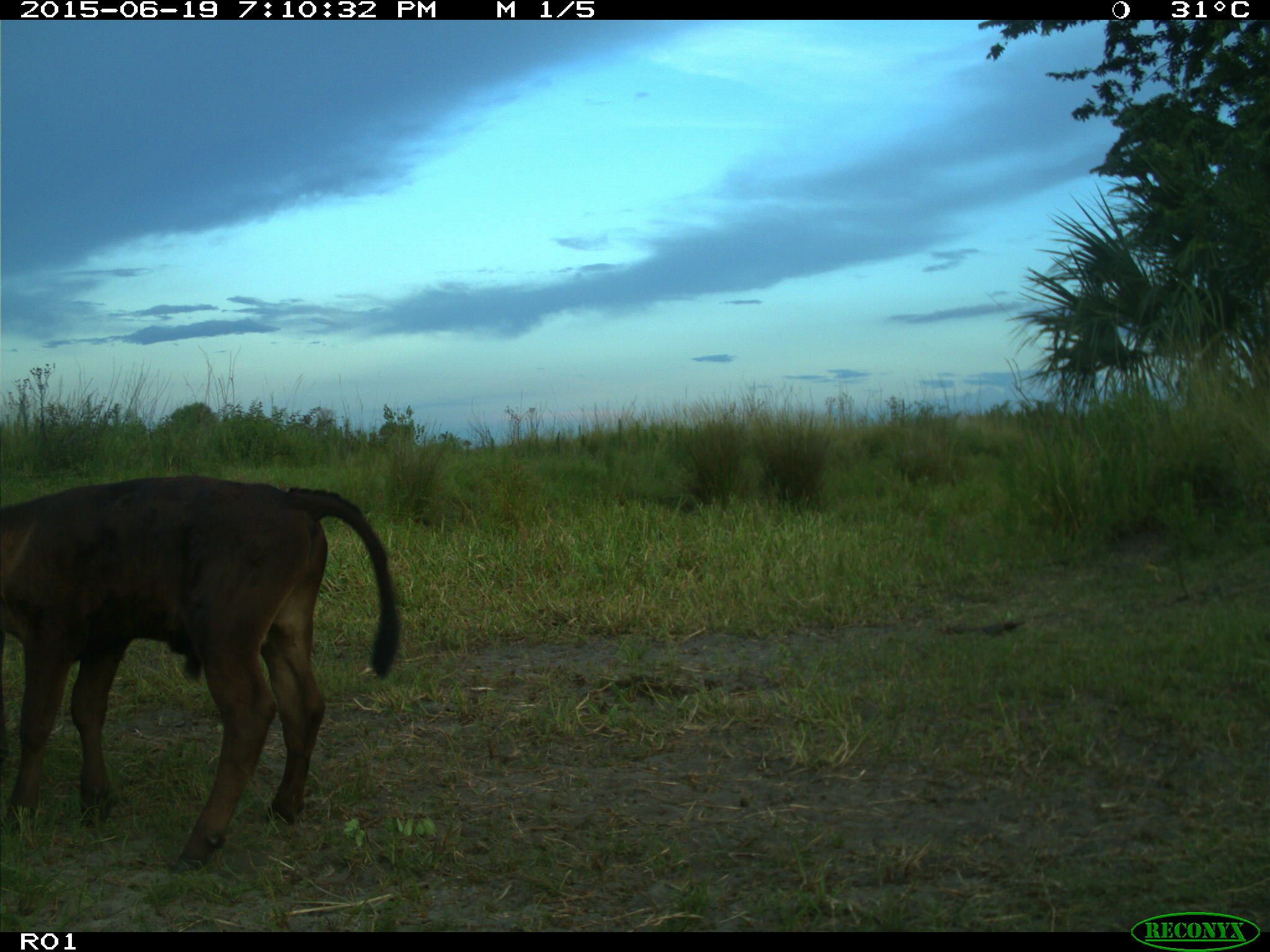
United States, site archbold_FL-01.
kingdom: Animalia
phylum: Chordata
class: Mammalia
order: Artiodactyla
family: Bovidae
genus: Bos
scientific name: Bos taurus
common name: domestic cow